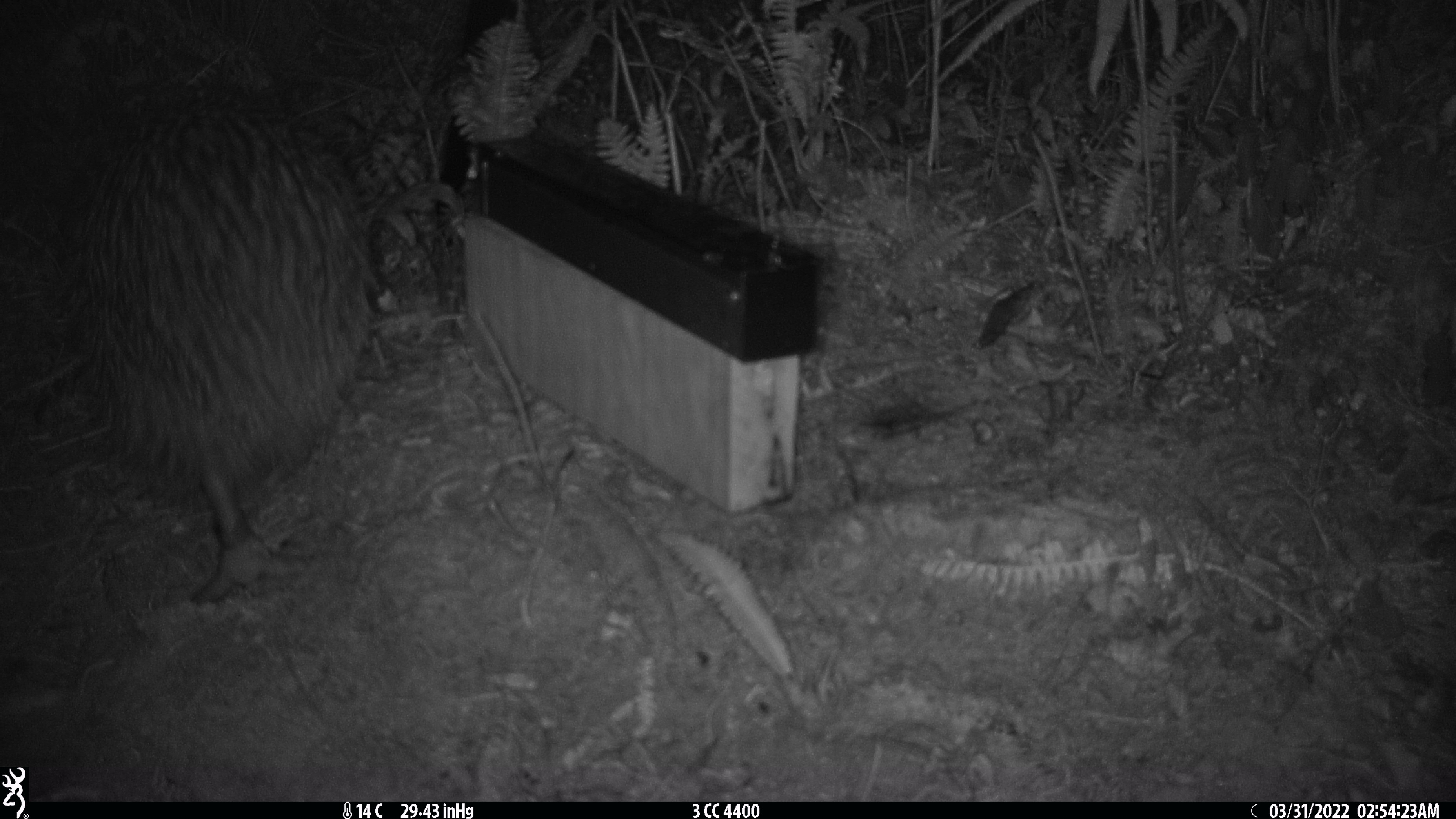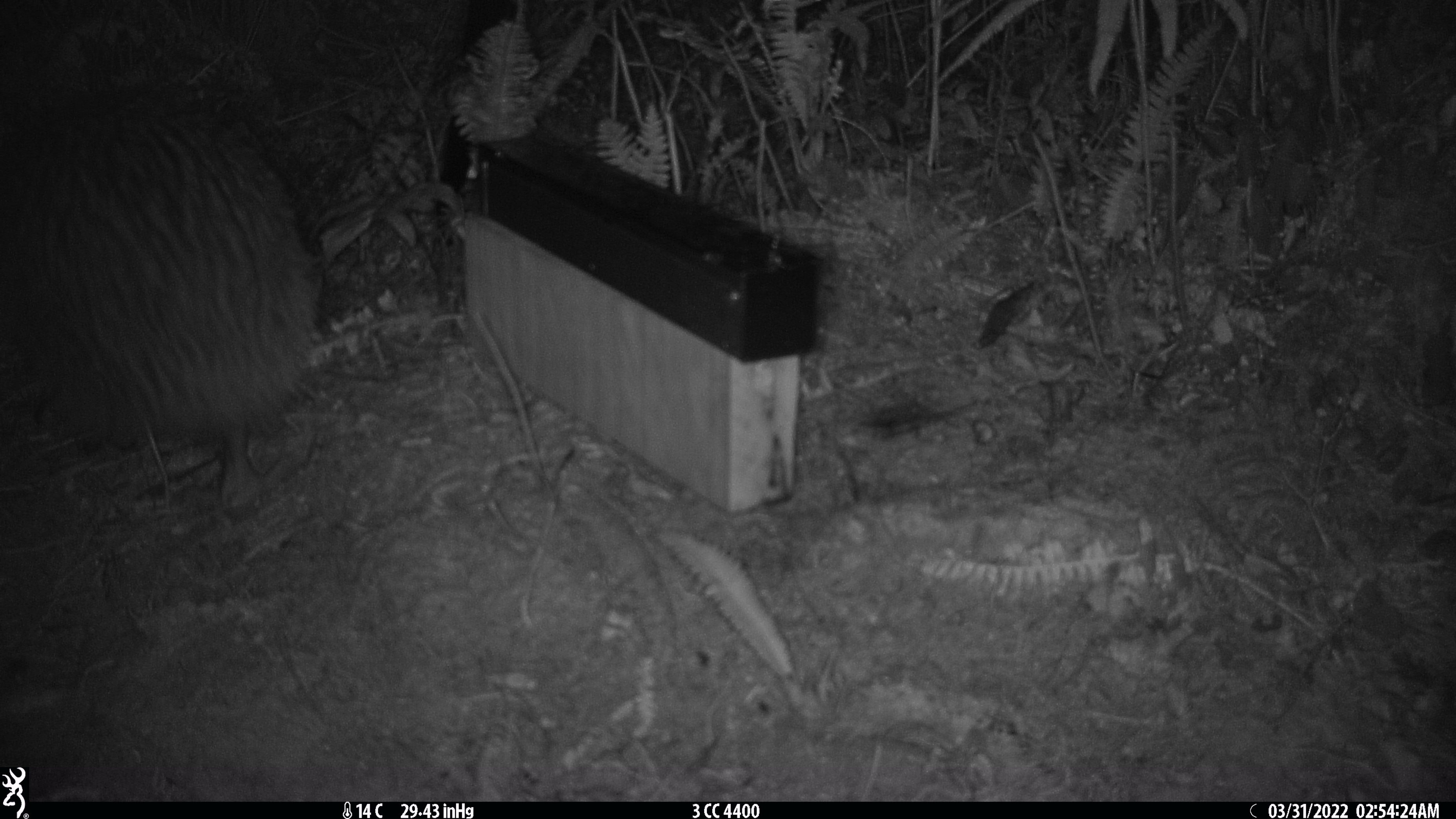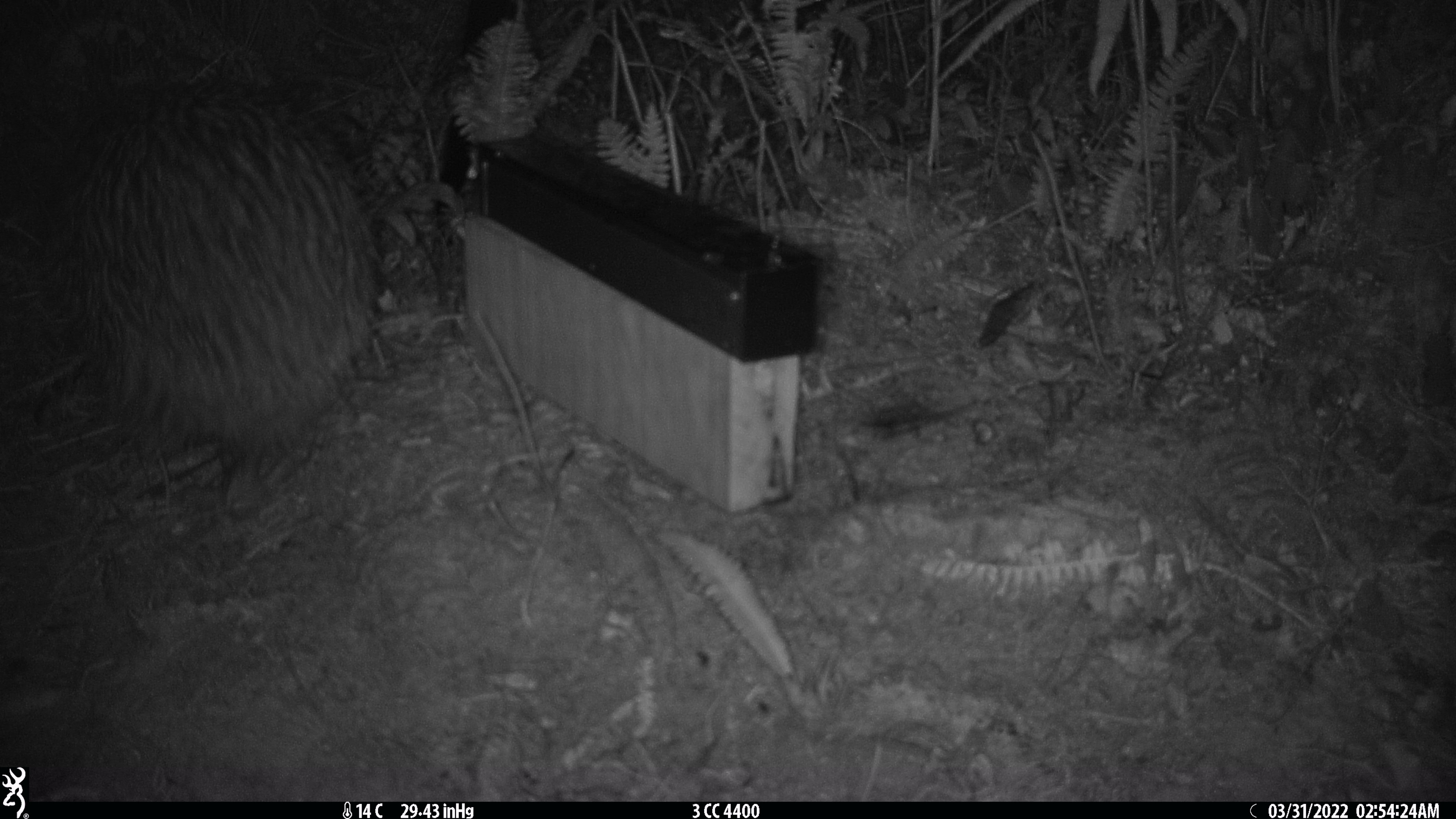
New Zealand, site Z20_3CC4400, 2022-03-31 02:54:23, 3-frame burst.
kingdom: Animalia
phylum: Chordata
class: Aves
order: Apterygiformes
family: Apterygidae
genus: Apteryx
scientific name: Apteryx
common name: kiwi